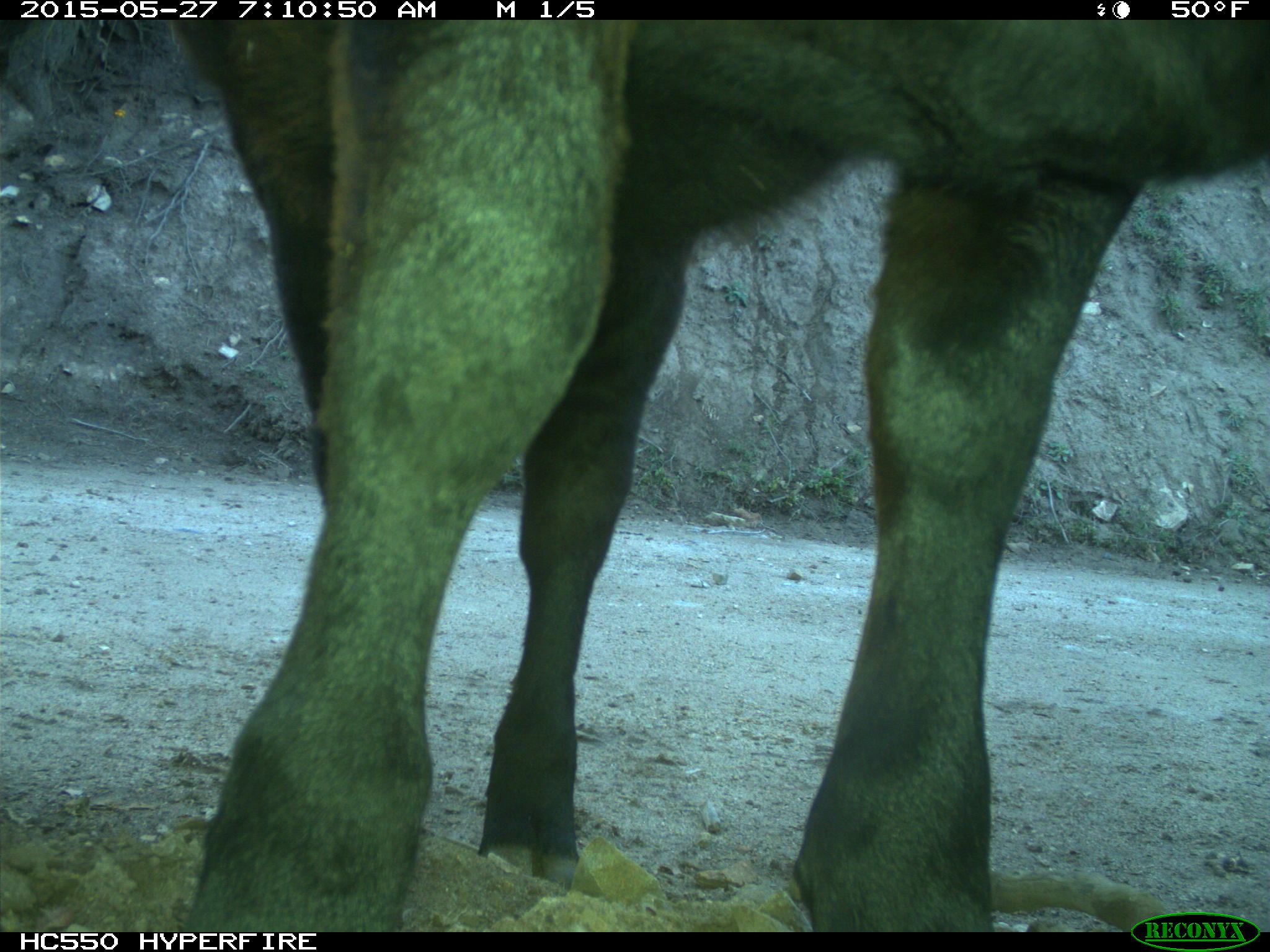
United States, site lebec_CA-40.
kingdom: Animalia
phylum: Chordata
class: Mammalia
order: Artiodactyla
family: Bovidae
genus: Bos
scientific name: Bos taurus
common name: domestic cow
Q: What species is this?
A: Bos taurus (domestic cow).